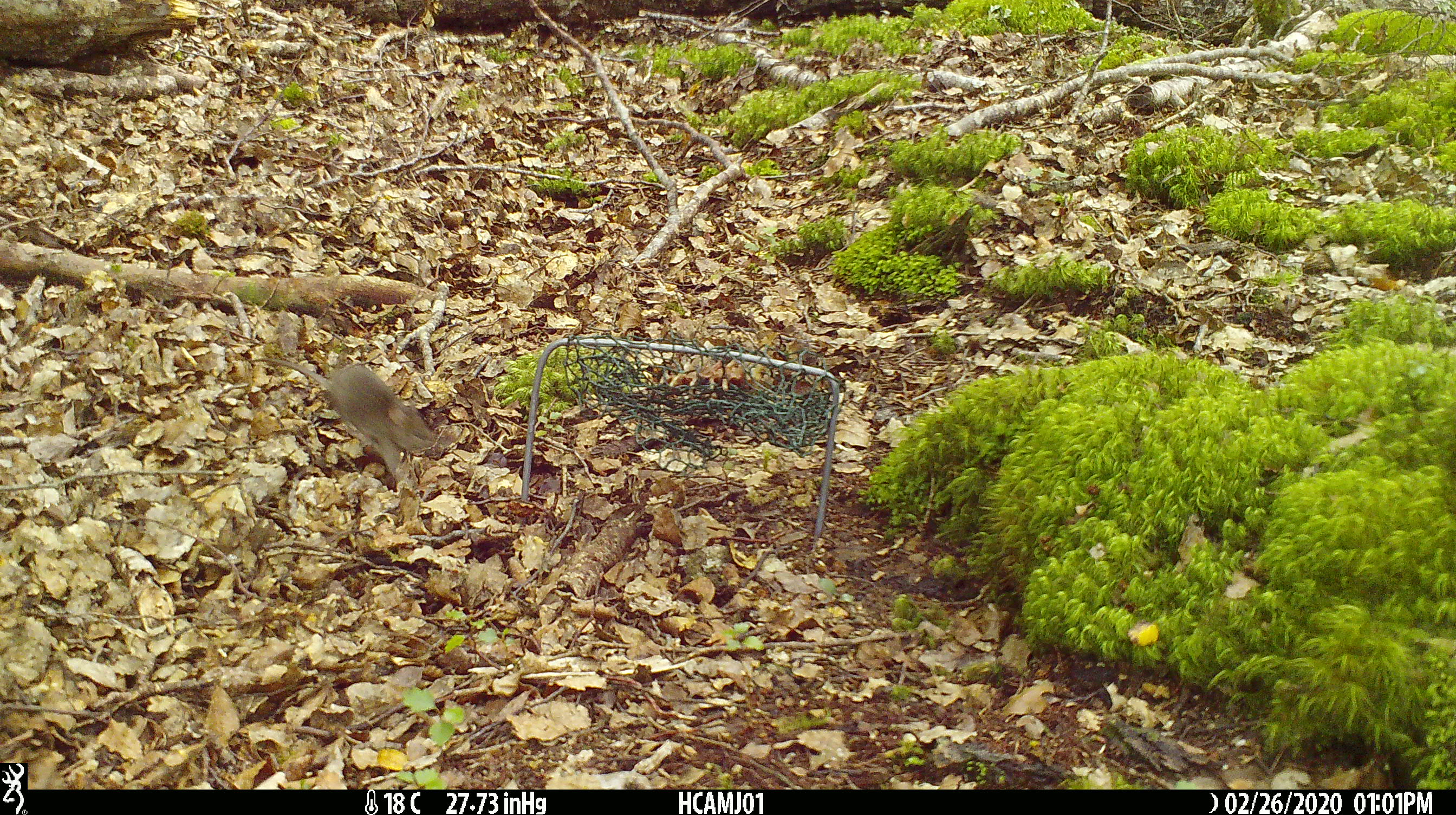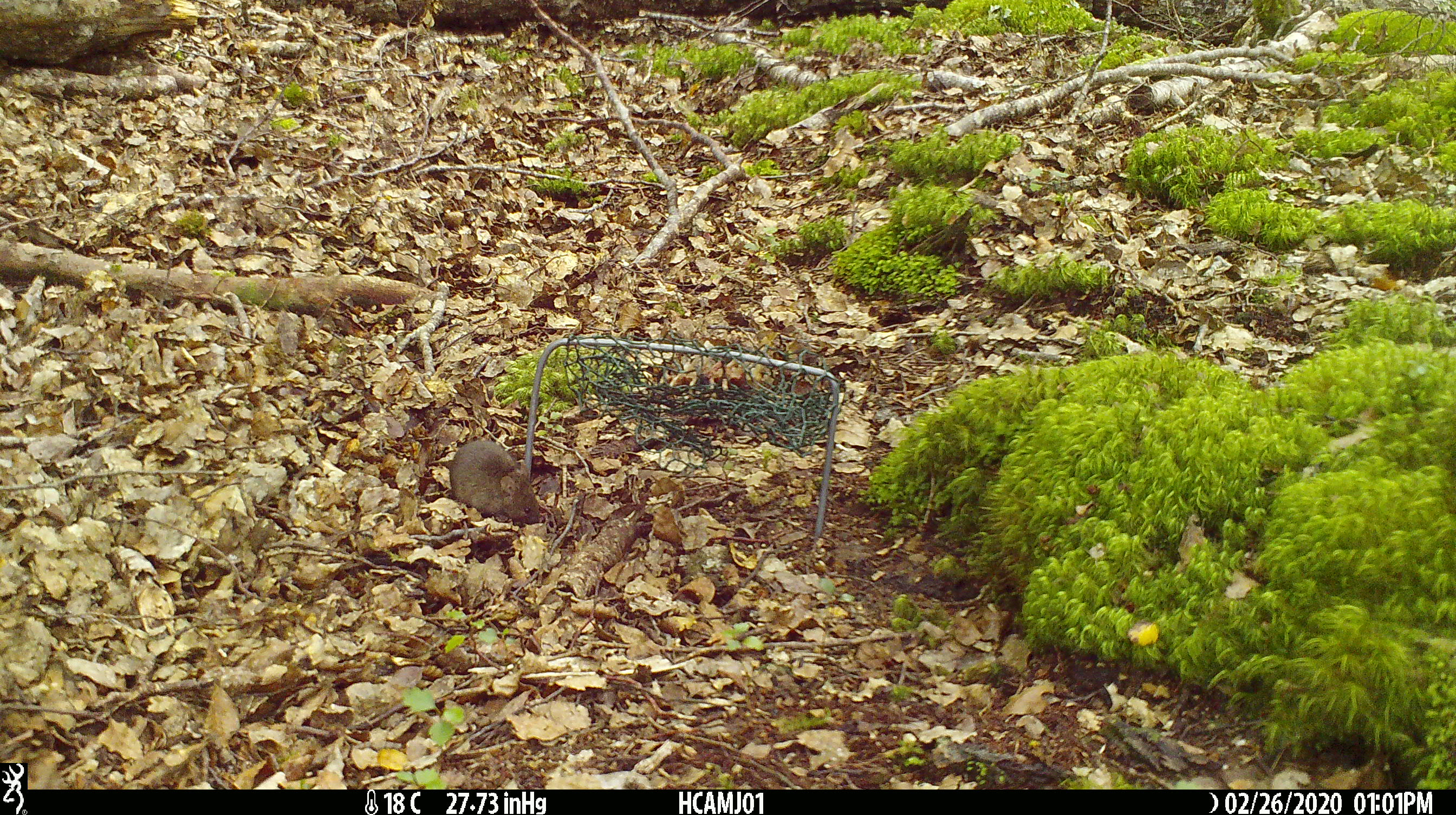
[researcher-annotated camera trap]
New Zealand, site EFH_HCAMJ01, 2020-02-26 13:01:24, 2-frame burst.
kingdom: Animalia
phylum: Chordata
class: Mammalia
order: Rodentia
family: Muridae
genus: Mus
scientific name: Mus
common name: mouse